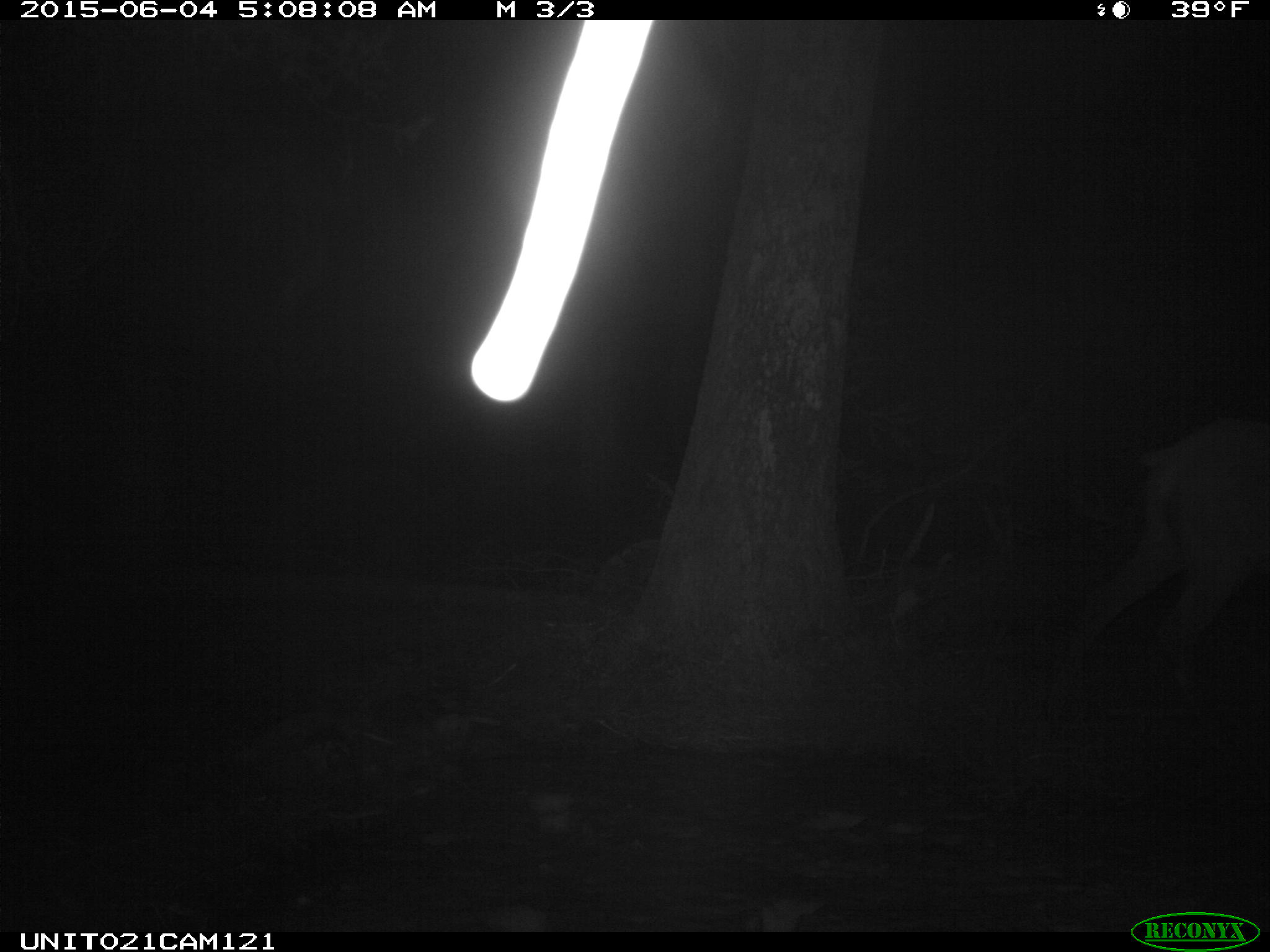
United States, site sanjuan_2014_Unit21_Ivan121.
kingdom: Animalia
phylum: Chordata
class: Mammalia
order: Artiodactyla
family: Cervidae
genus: Cervus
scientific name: Cervus elaphus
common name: red deer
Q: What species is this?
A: Cervus elaphus (red deer).